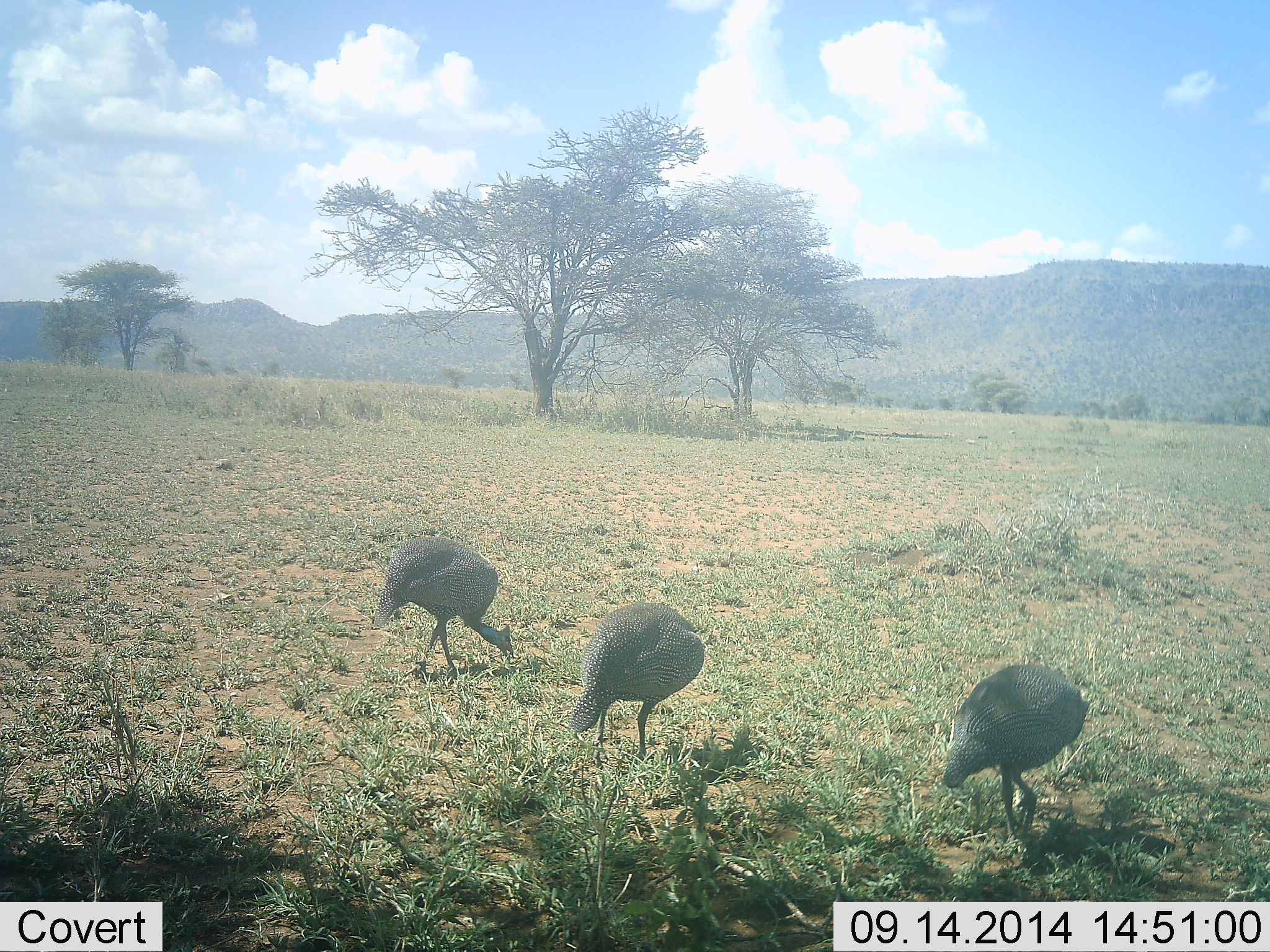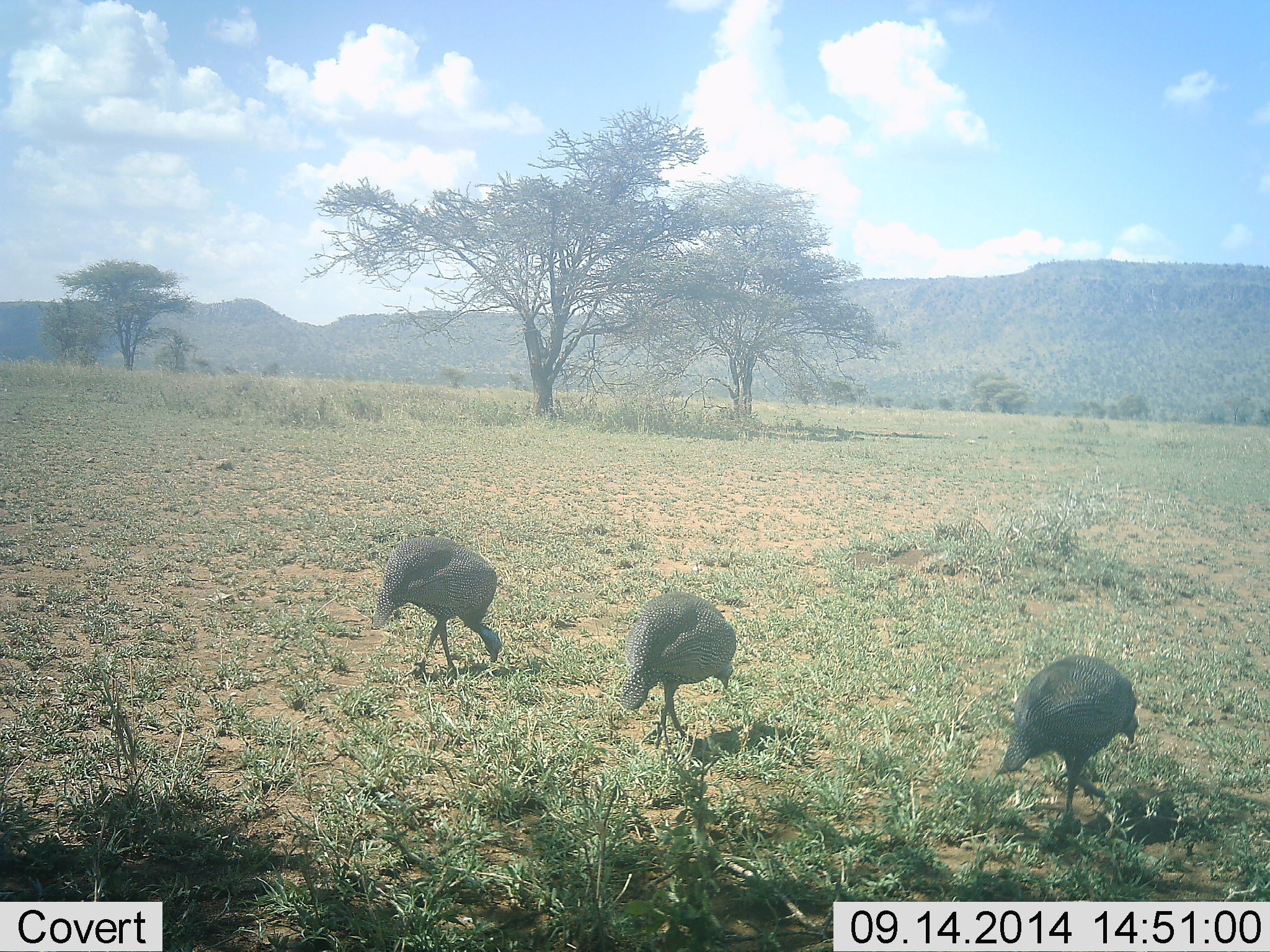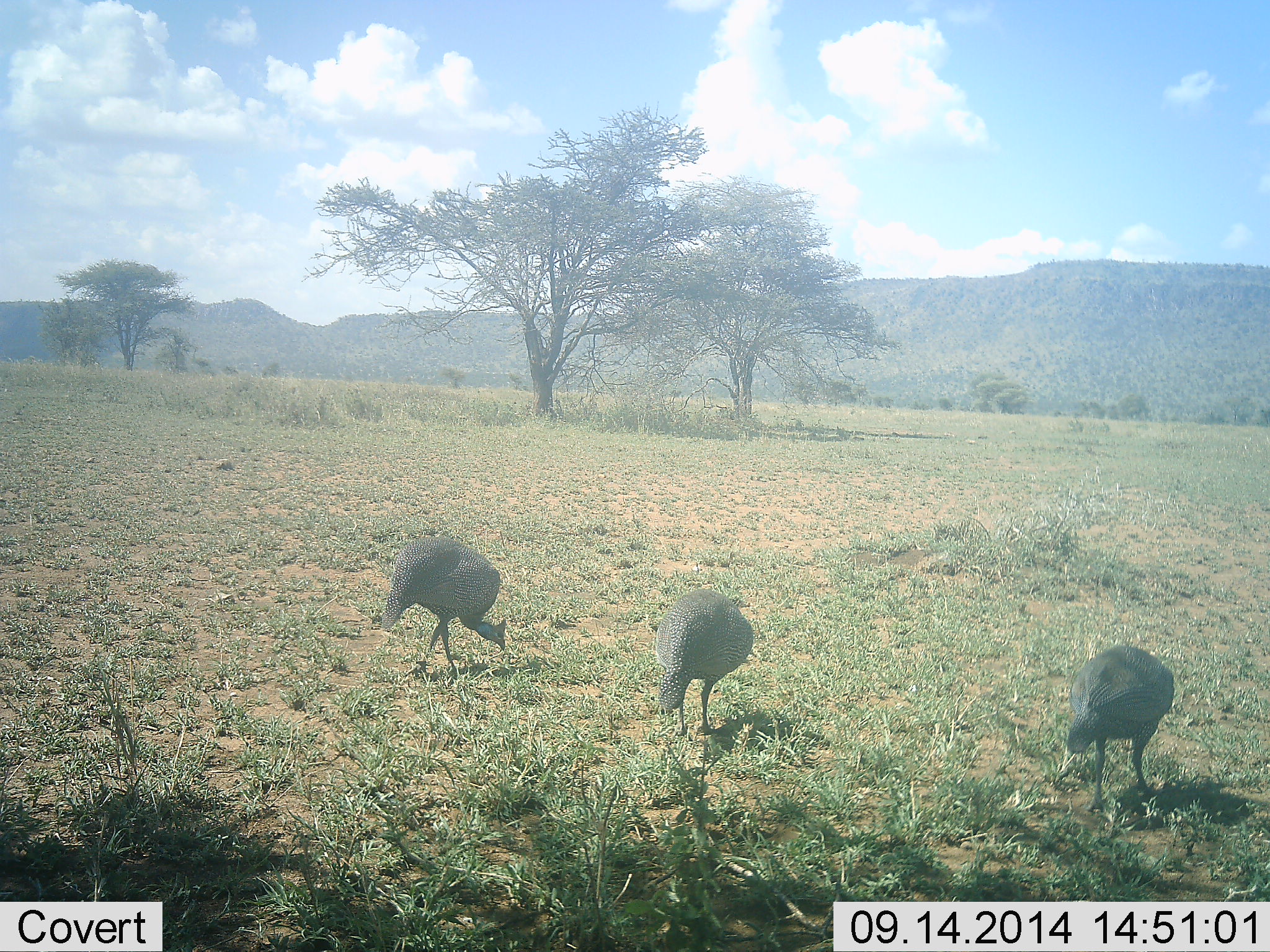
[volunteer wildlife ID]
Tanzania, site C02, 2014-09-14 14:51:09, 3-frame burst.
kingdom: Animalia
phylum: Chordata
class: Aves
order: Galliformes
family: Numididae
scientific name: Numididae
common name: guinea fowl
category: guineafowl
Guineafowl (guinea fowl) (Numididae), count 3. Behavior (volunteer vote fractions): standing 20%, resting 0%, moving 40%, interacting 0%. Young present (vote fraction): 0%. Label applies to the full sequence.